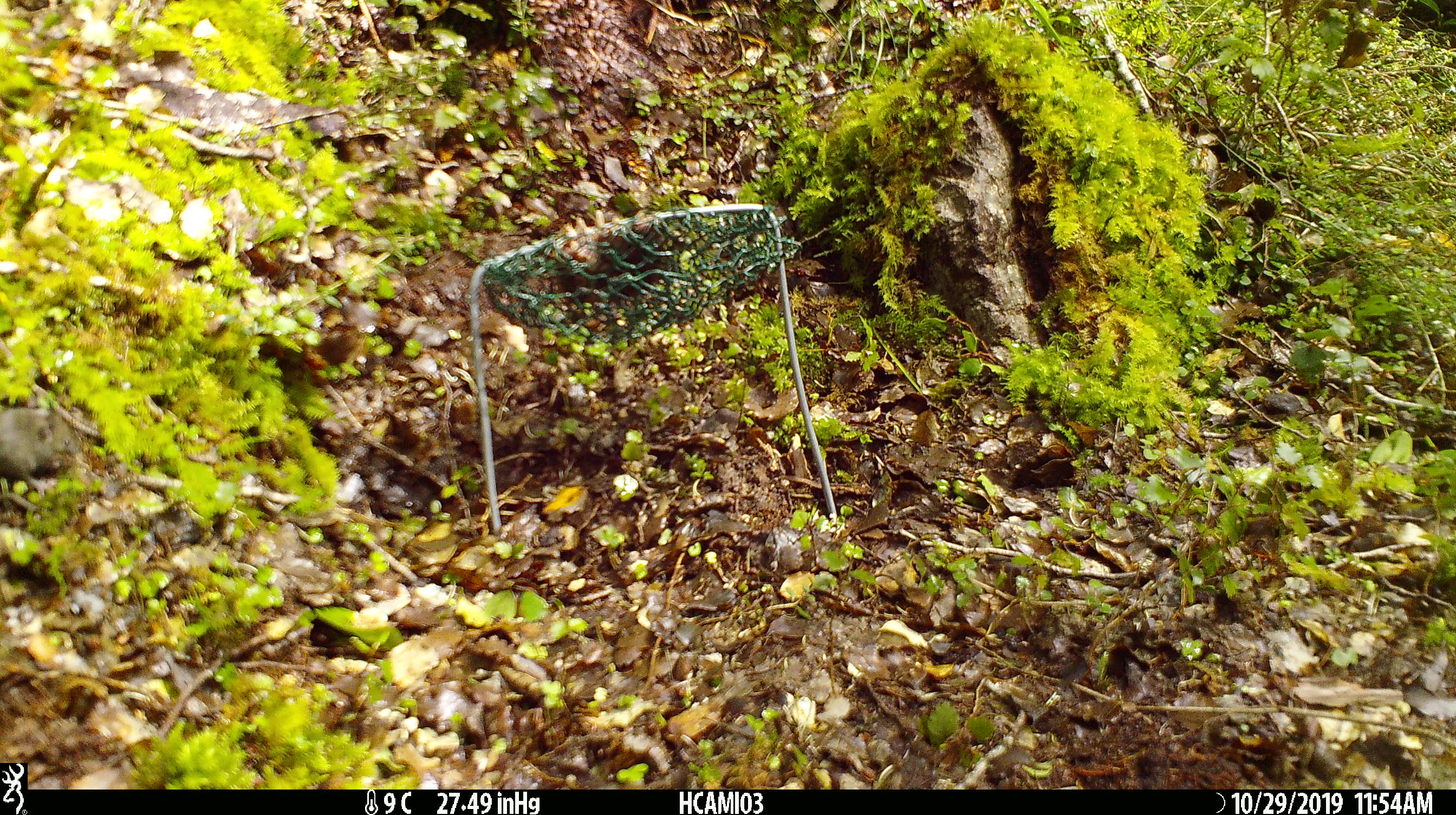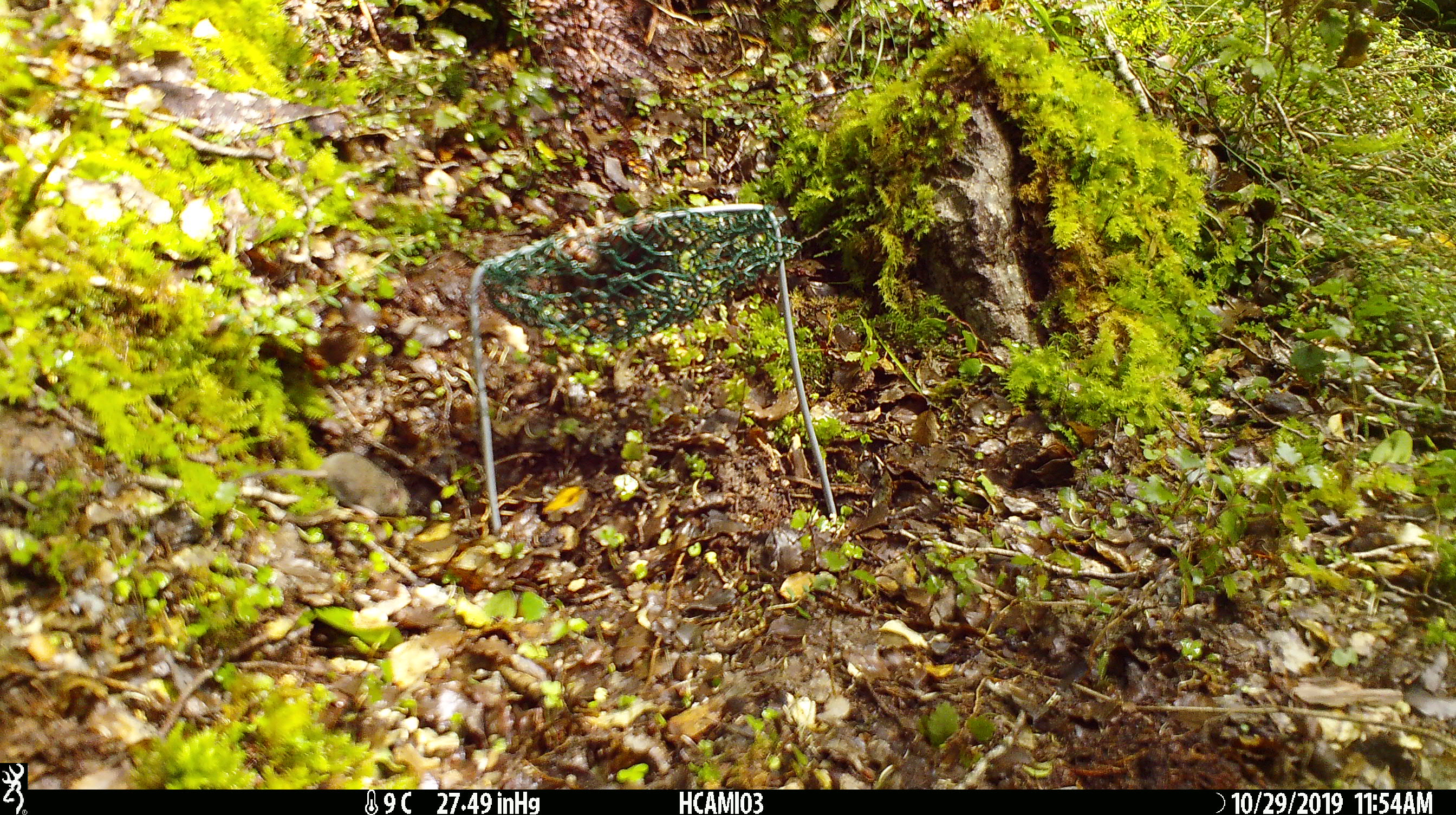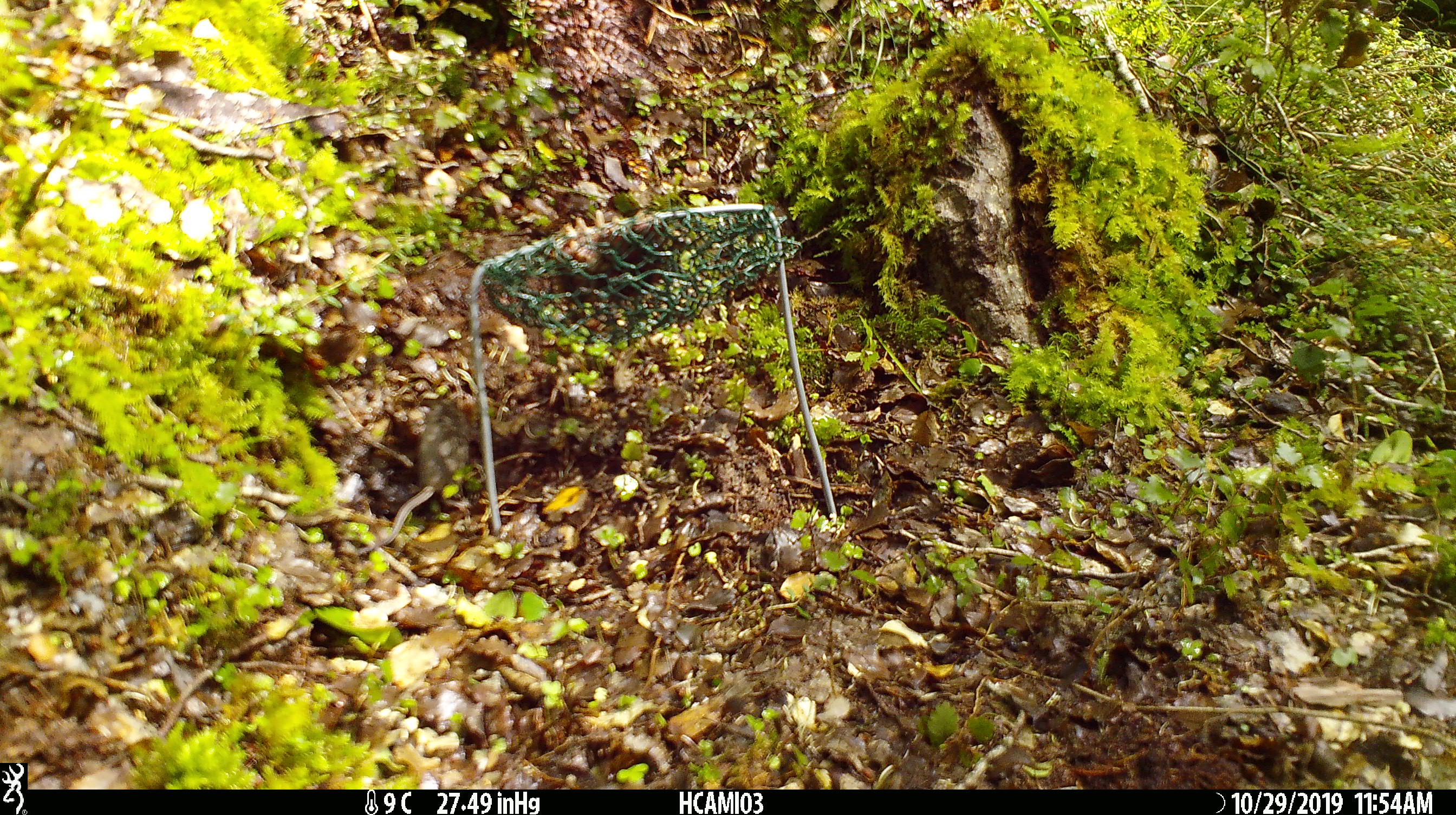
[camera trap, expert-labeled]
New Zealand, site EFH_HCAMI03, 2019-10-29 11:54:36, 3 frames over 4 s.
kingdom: Animalia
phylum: Chordata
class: Mammalia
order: Rodentia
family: Muridae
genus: Mus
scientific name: Mus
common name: mouse